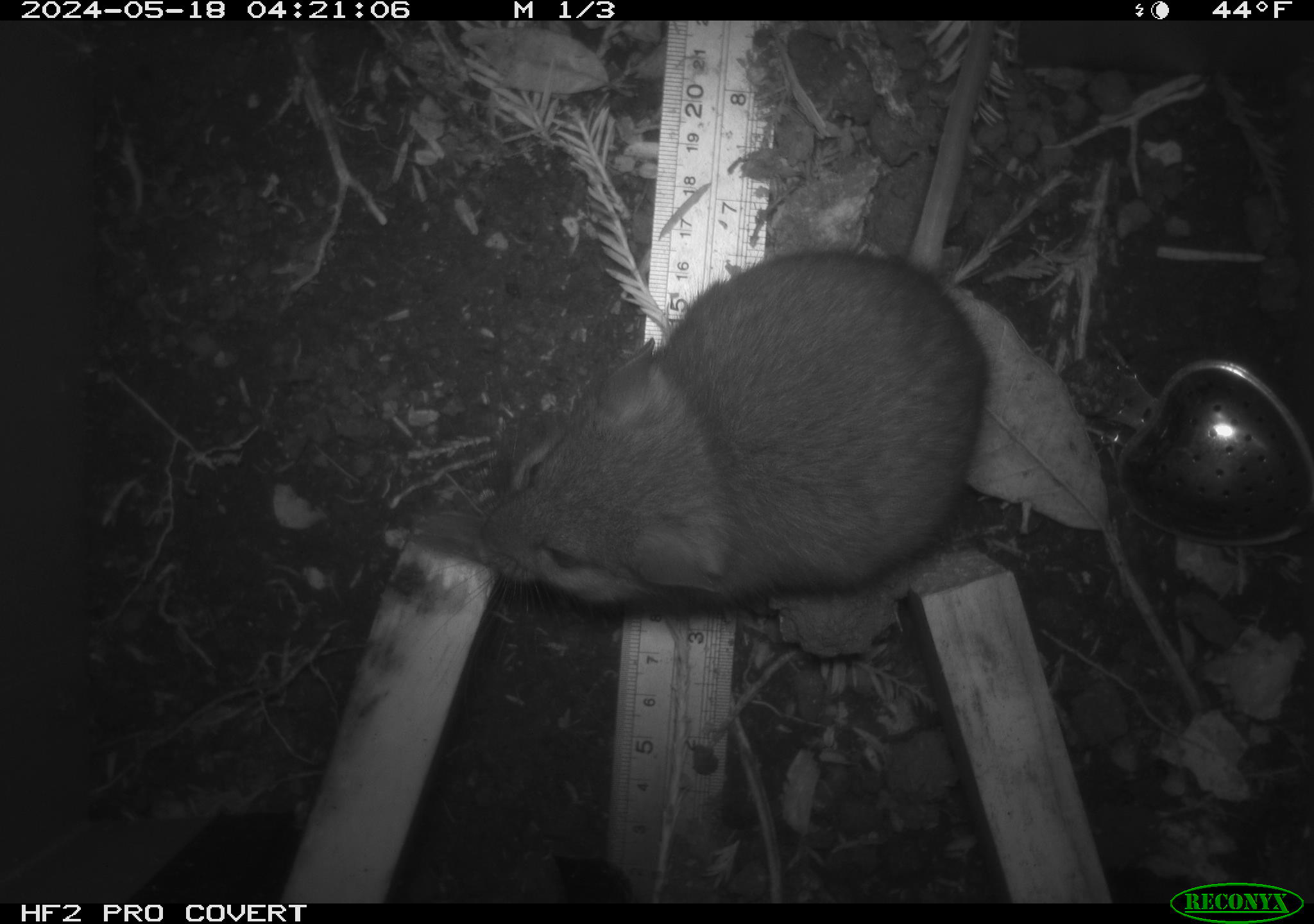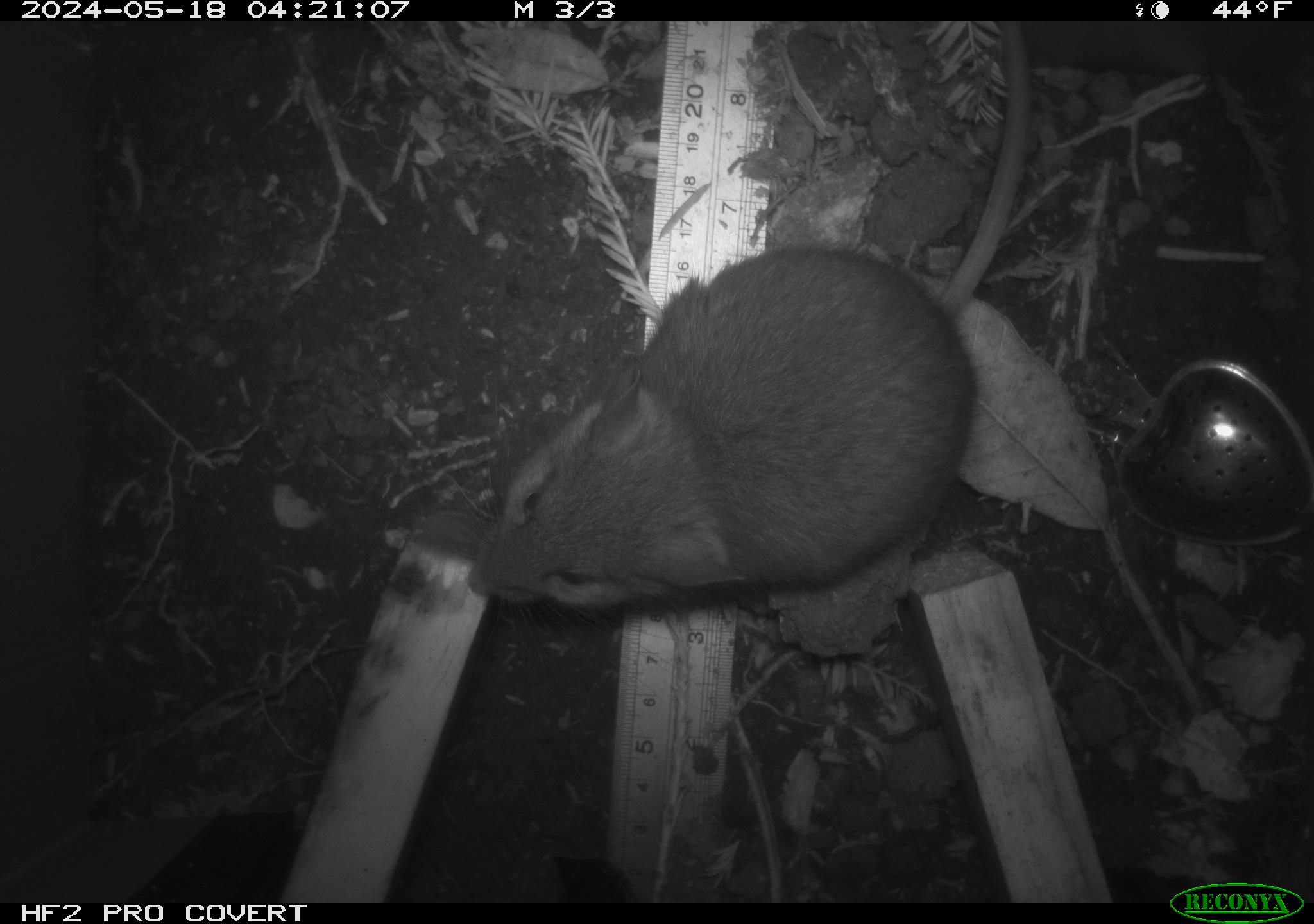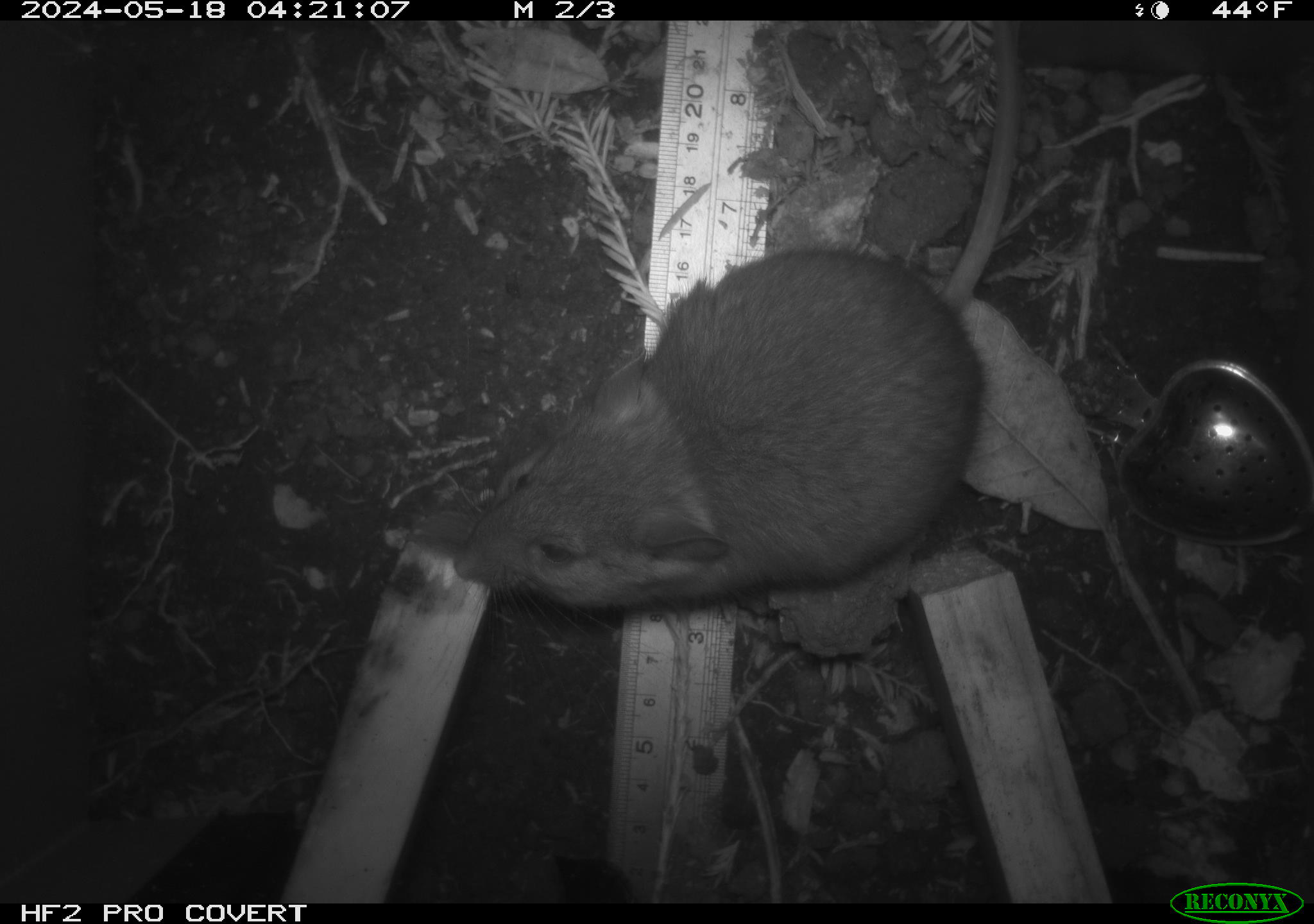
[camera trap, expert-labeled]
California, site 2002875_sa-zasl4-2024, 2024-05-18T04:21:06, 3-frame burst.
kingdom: Animalia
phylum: Chordata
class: Mammalia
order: Rodentia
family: Cricetidae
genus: Neotoma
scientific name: Neotoma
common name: pack rat or woodrat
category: neotoma species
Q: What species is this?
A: Neotoma species (pack rat or woodrat) (Neotoma).